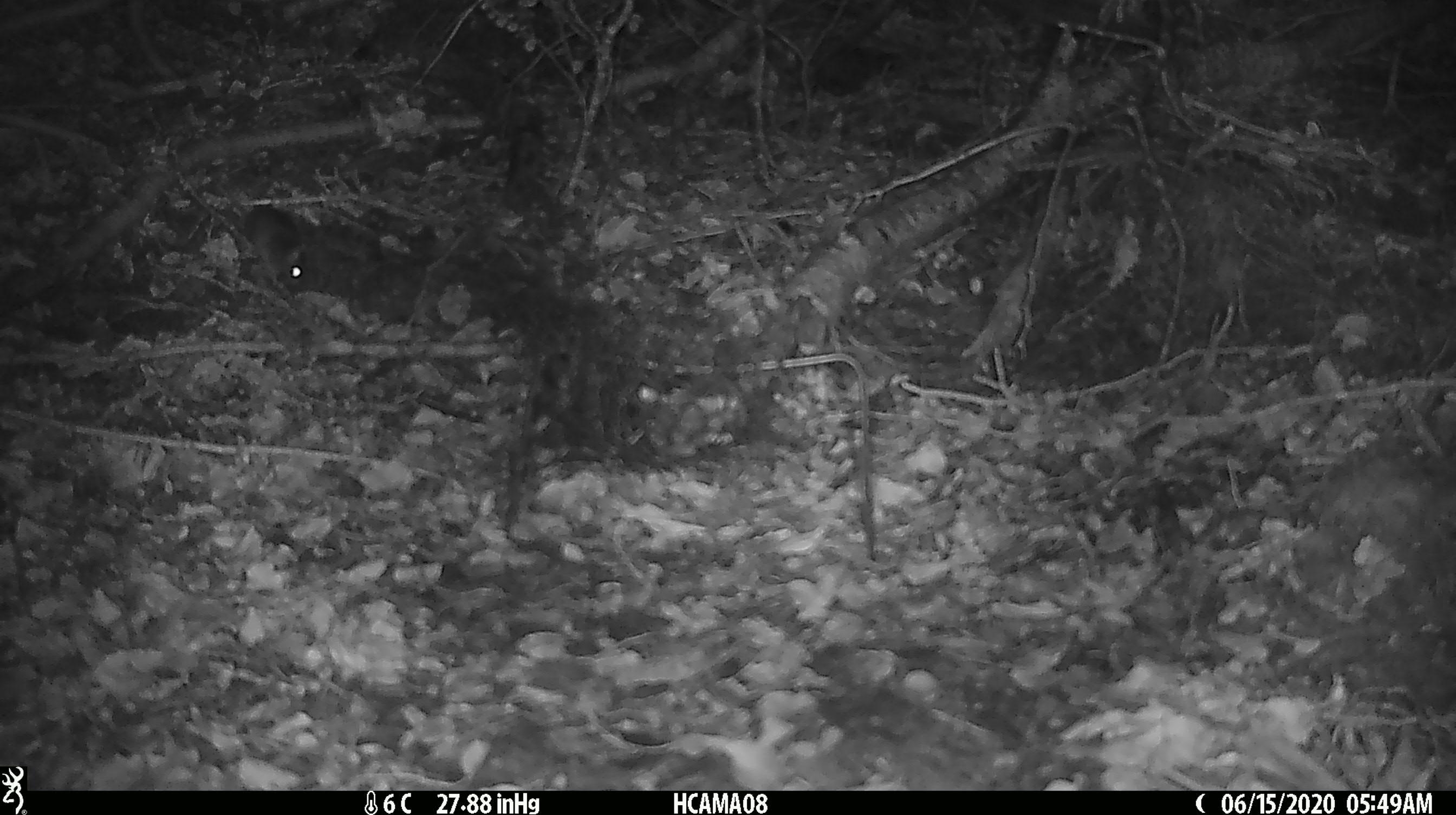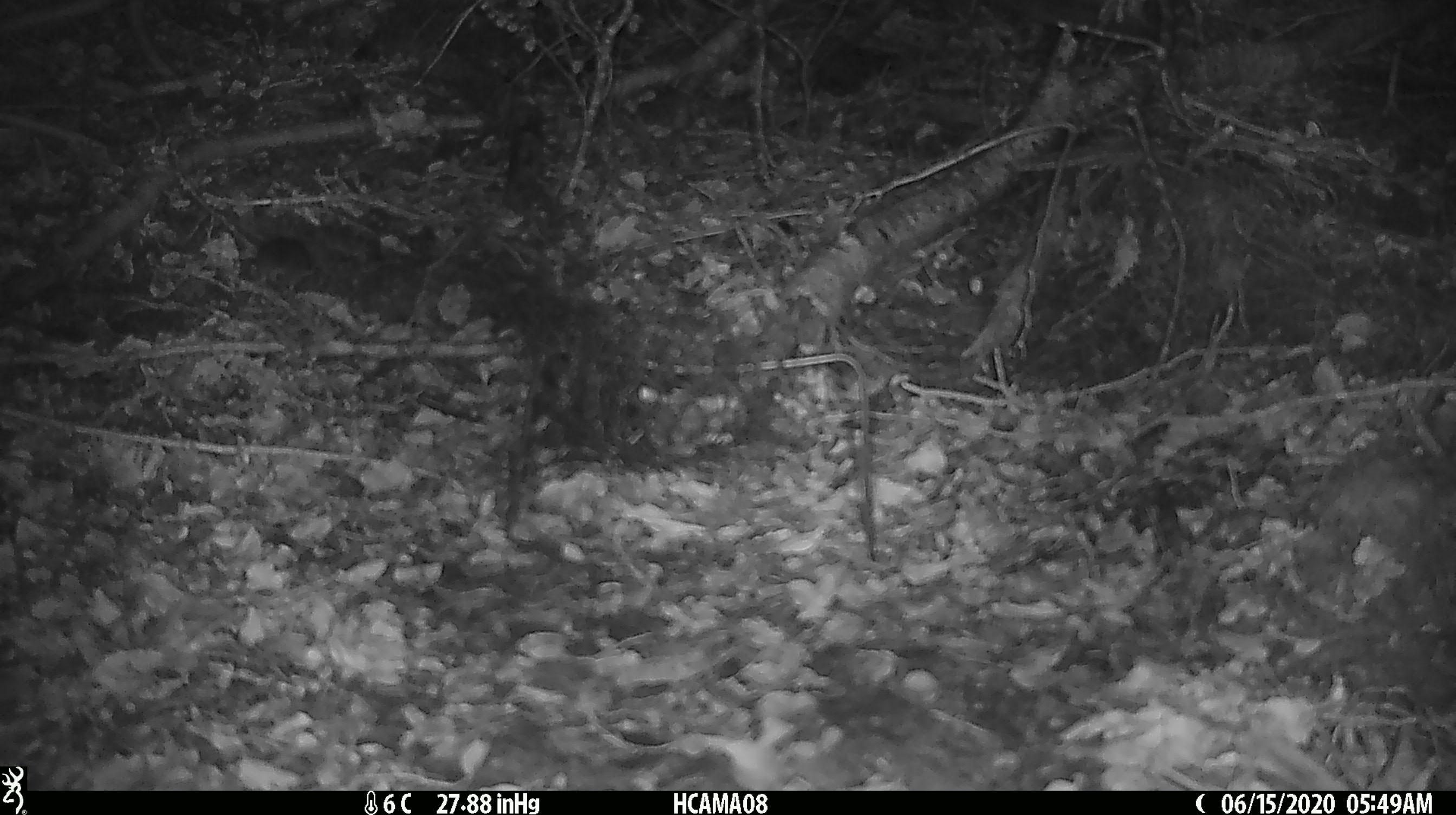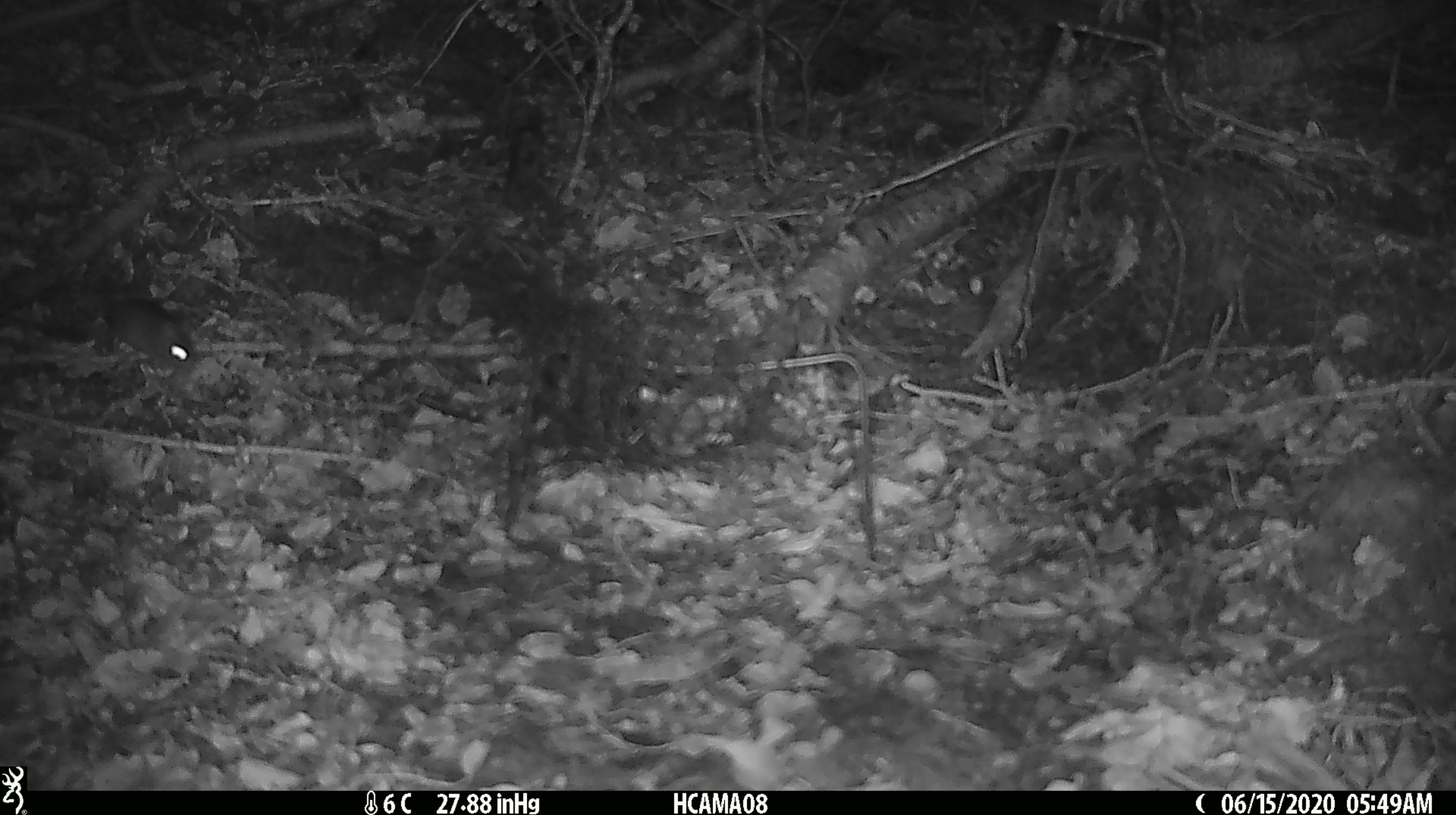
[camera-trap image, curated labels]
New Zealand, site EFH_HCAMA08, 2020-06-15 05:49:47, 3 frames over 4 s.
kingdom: Animalia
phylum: Chordata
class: Mammalia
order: Rodentia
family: Muridae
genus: Mus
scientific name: Mus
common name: mouse